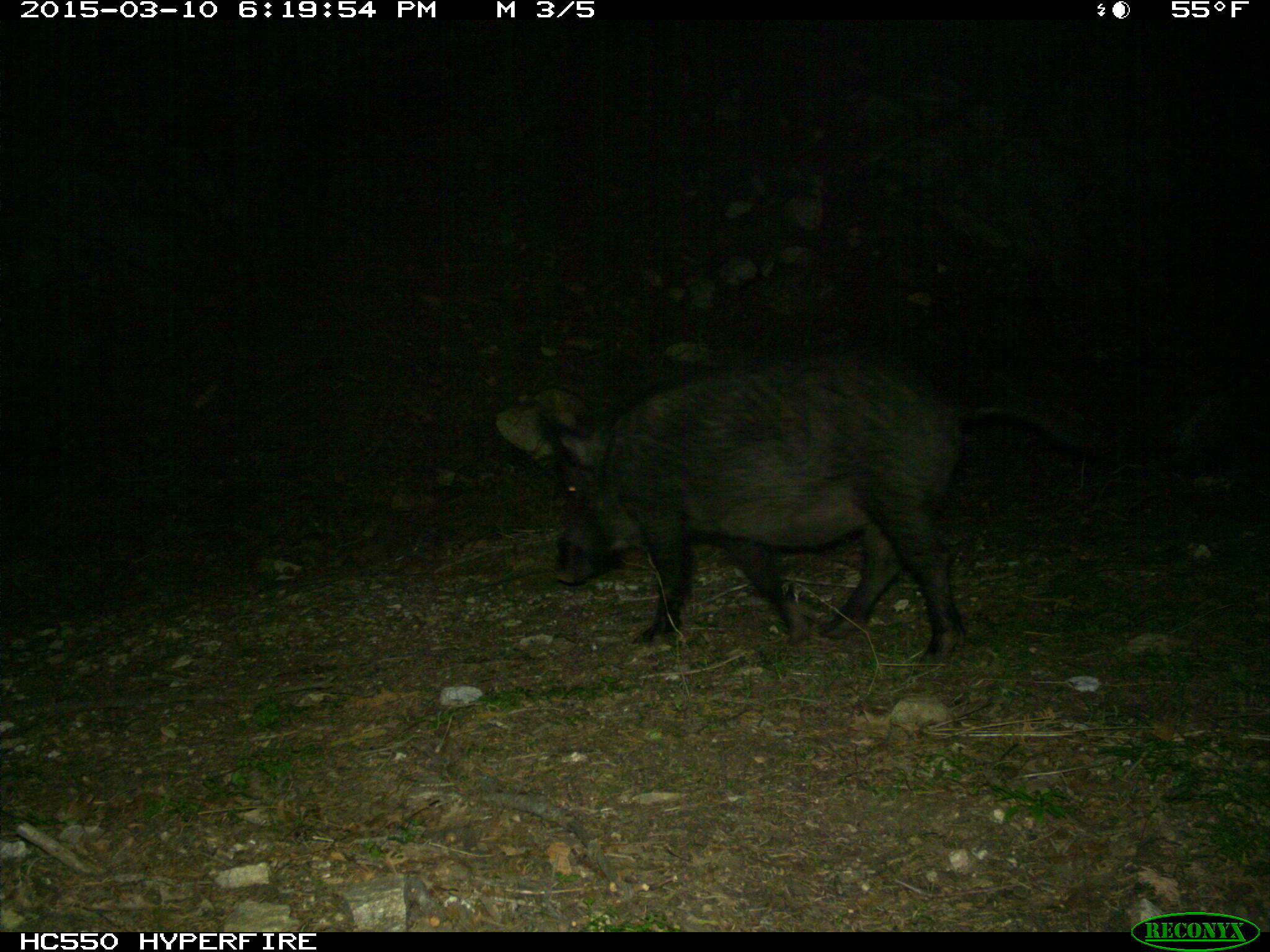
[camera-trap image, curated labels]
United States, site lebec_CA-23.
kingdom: Animalia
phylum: Chordata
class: Mammalia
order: Artiodactyla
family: Suidae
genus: Sus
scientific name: Sus scrofa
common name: wild boar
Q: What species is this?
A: Sus scrofa (wild boar).